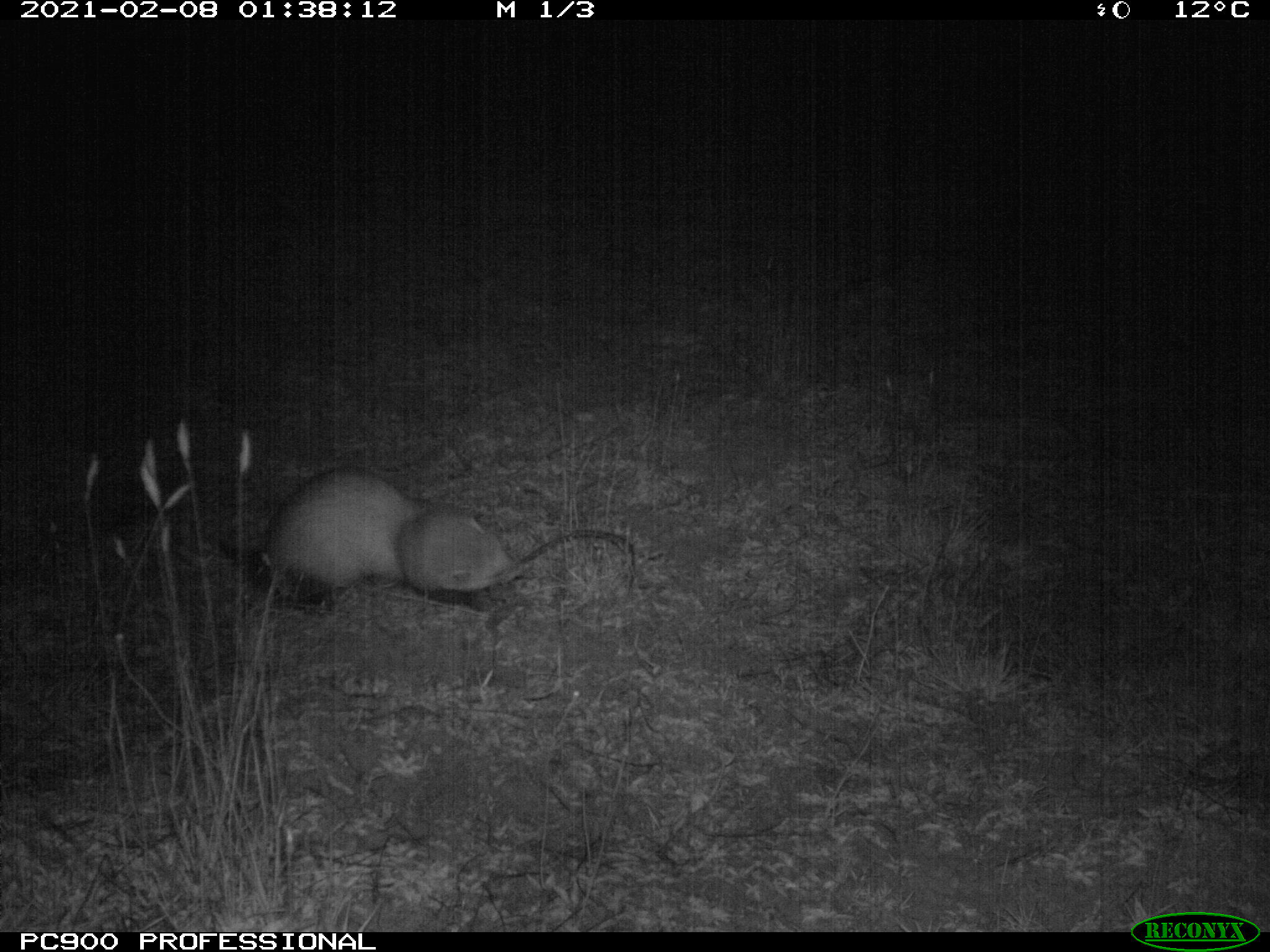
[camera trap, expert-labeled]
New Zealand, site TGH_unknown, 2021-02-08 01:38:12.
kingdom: Animalia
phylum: Chordata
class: Mammalia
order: Carnivora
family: Mustelidae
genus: Mustela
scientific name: Mustela furo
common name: ferret